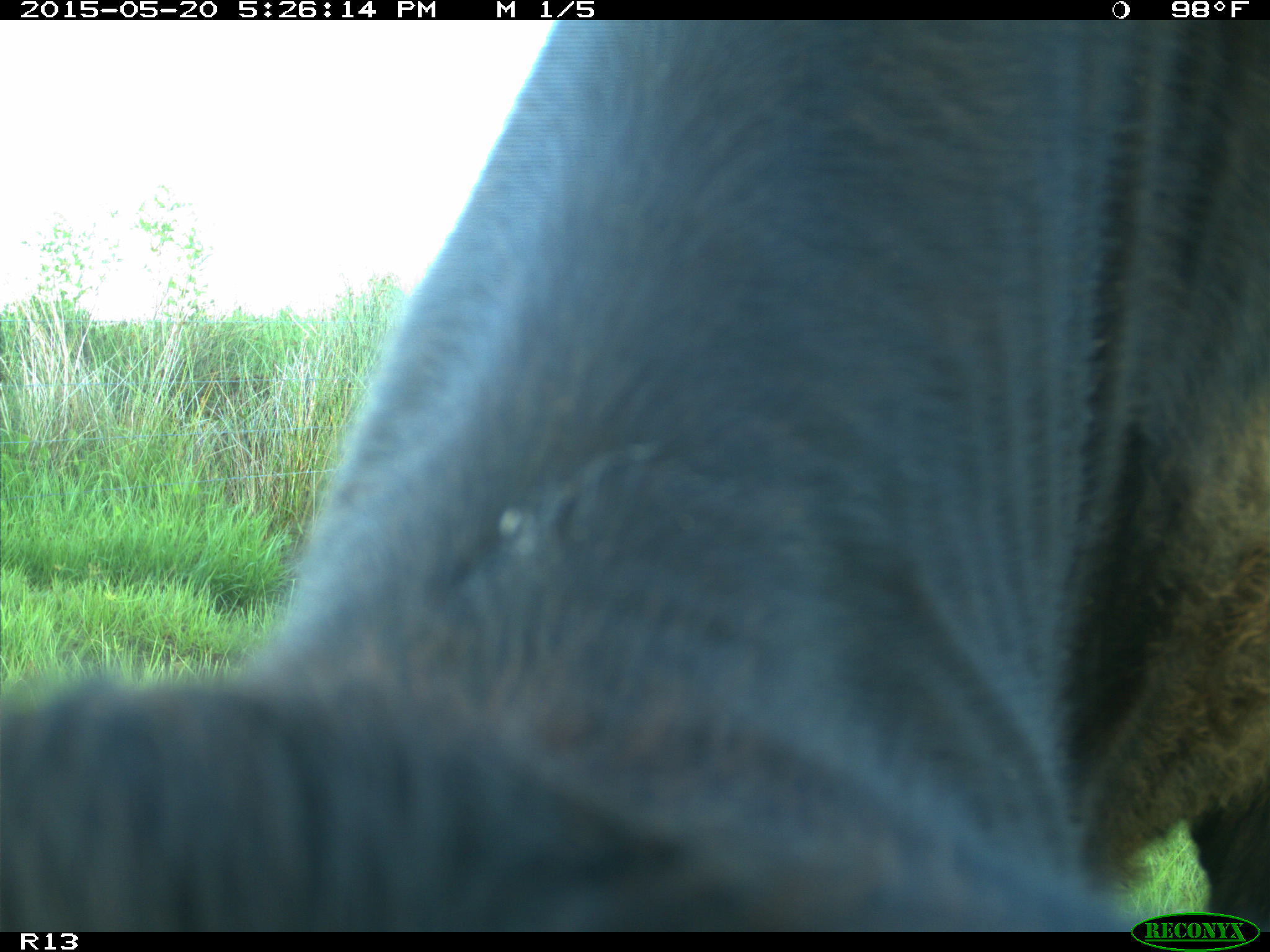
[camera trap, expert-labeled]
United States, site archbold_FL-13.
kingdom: Animalia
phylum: Chordata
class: Mammalia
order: Artiodactyla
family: Bovidae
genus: Bos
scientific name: Bos taurus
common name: domestic cow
Bos taurus (domestic cow).